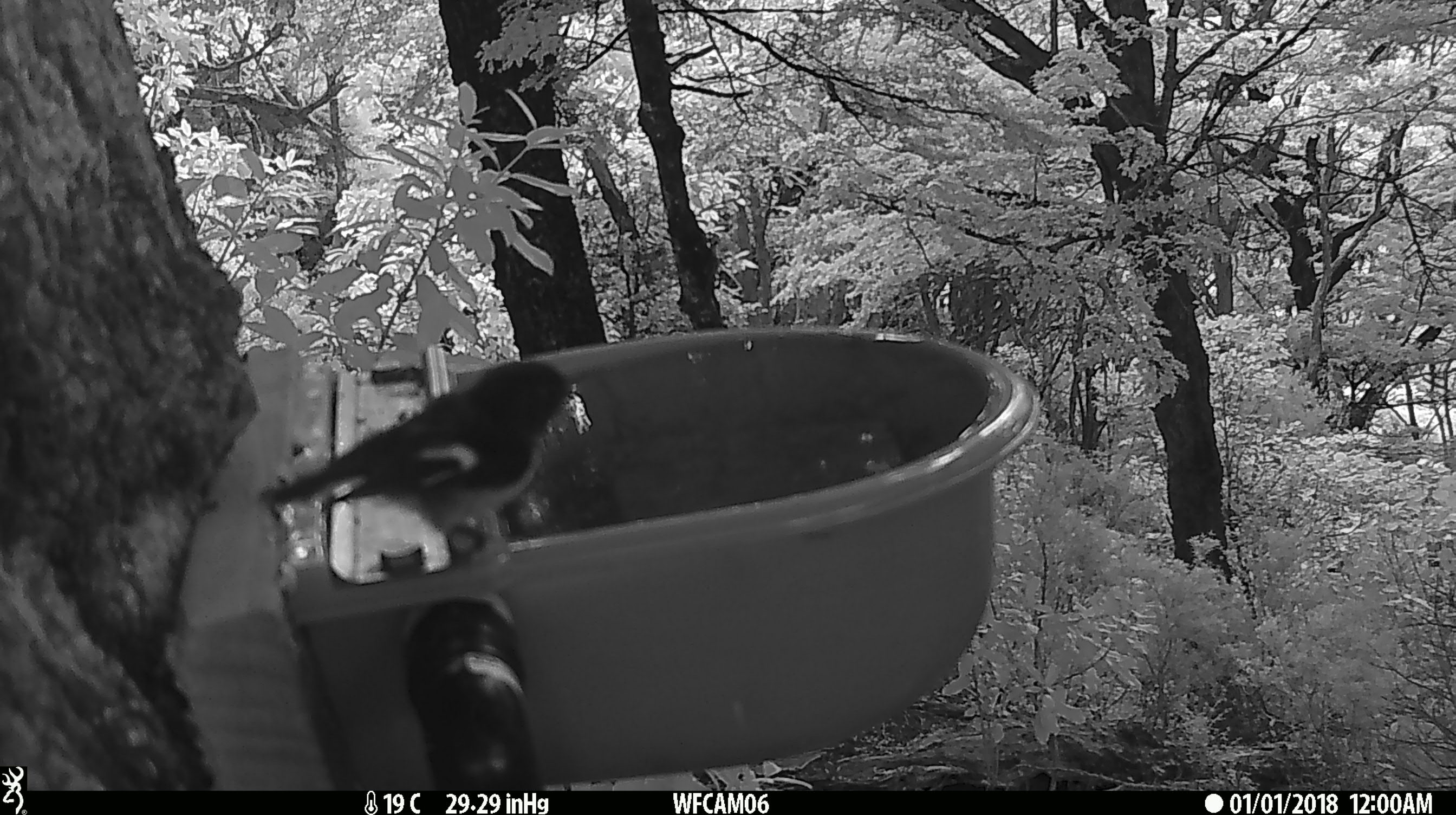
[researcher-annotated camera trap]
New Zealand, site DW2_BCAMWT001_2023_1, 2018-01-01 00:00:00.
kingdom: Animalia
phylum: Chordata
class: Aves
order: Passeriformes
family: Petroicidae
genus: Petroica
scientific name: Petroica macrocephala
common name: tomtit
Tomtit (Petroica macrocephala).